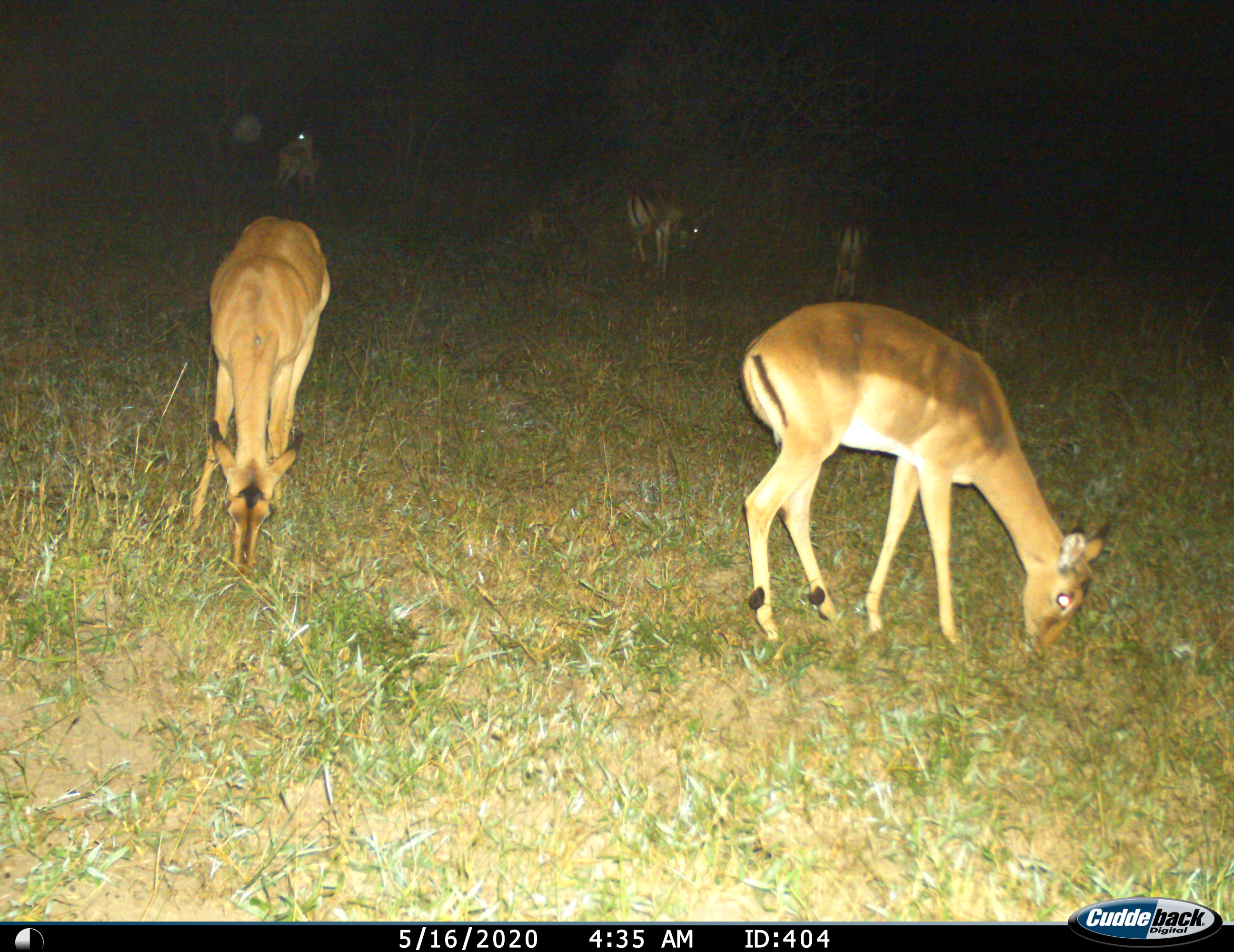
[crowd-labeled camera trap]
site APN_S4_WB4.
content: unidentified animal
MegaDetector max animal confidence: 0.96